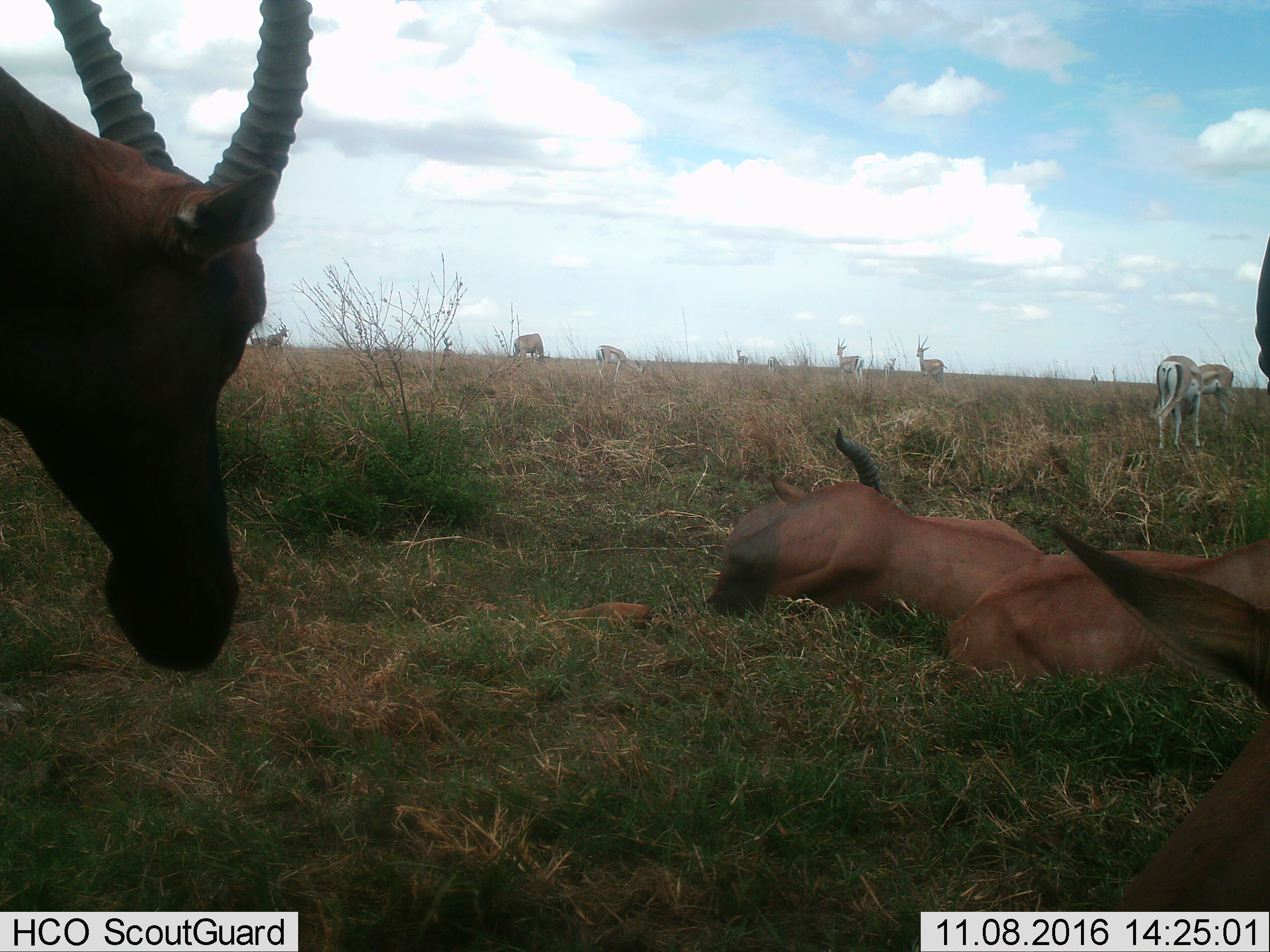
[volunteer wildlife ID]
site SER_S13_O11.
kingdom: Animalia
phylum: Chordata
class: Mammalia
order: Artiodactyla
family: Bovidae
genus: Nanger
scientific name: Nanger granti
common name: grant's gazelle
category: gazellegrants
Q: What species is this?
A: Gazellegrants (grant's gazelle) (Nanger granti).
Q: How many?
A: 11-50.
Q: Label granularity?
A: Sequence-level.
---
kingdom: Animalia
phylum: Chordata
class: Mammalia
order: Artiodactyla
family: Bovidae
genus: Damaliscus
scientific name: Damaliscus lunatus jimela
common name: topi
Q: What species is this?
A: Topi (Damaliscus lunatus jimela).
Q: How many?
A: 4.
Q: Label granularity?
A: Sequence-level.